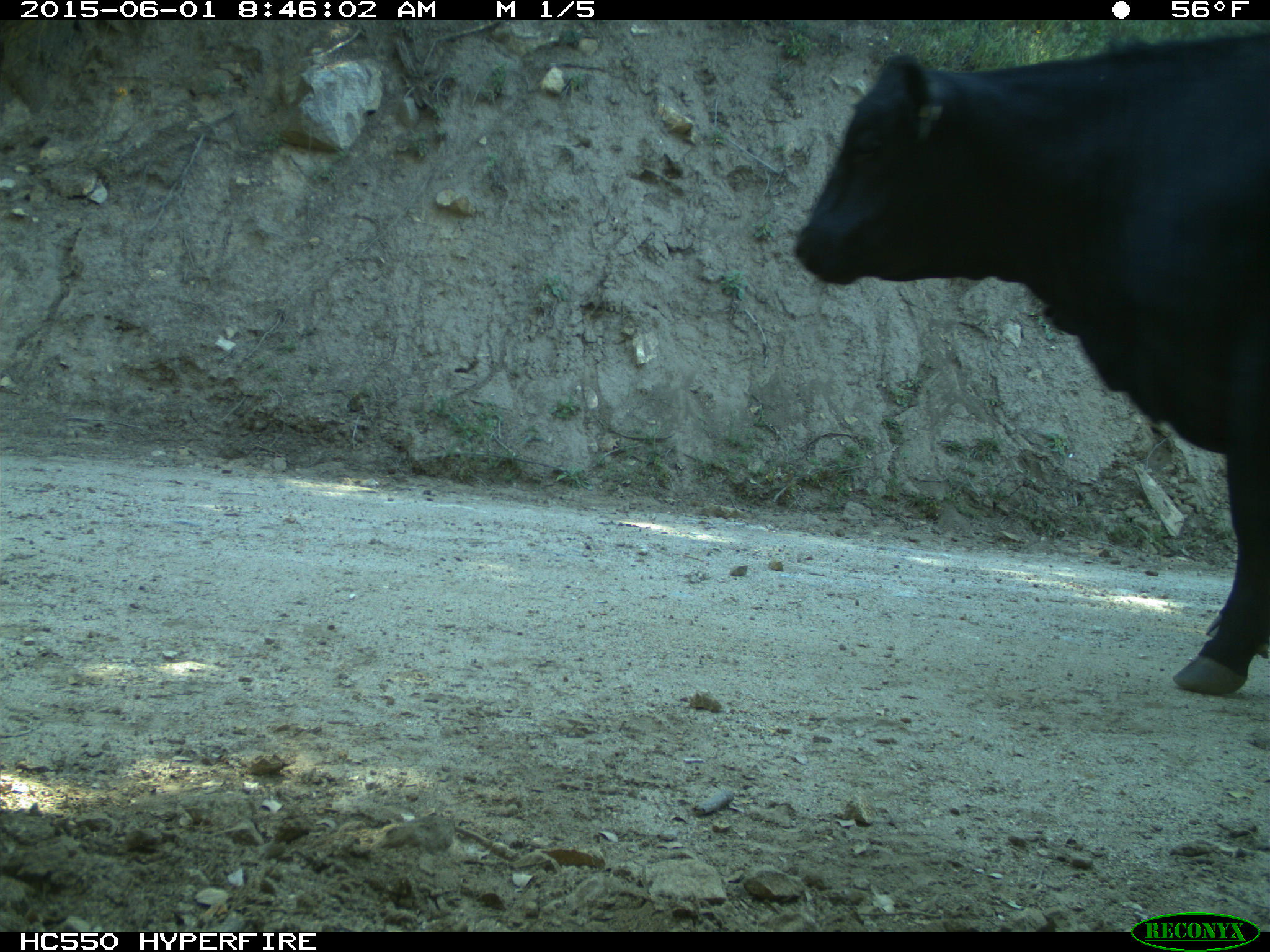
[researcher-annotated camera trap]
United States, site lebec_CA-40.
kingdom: Animalia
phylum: Chordata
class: Mammalia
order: Artiodactyla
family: Bovidae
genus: Bos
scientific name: Bos taurus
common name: domestic cow